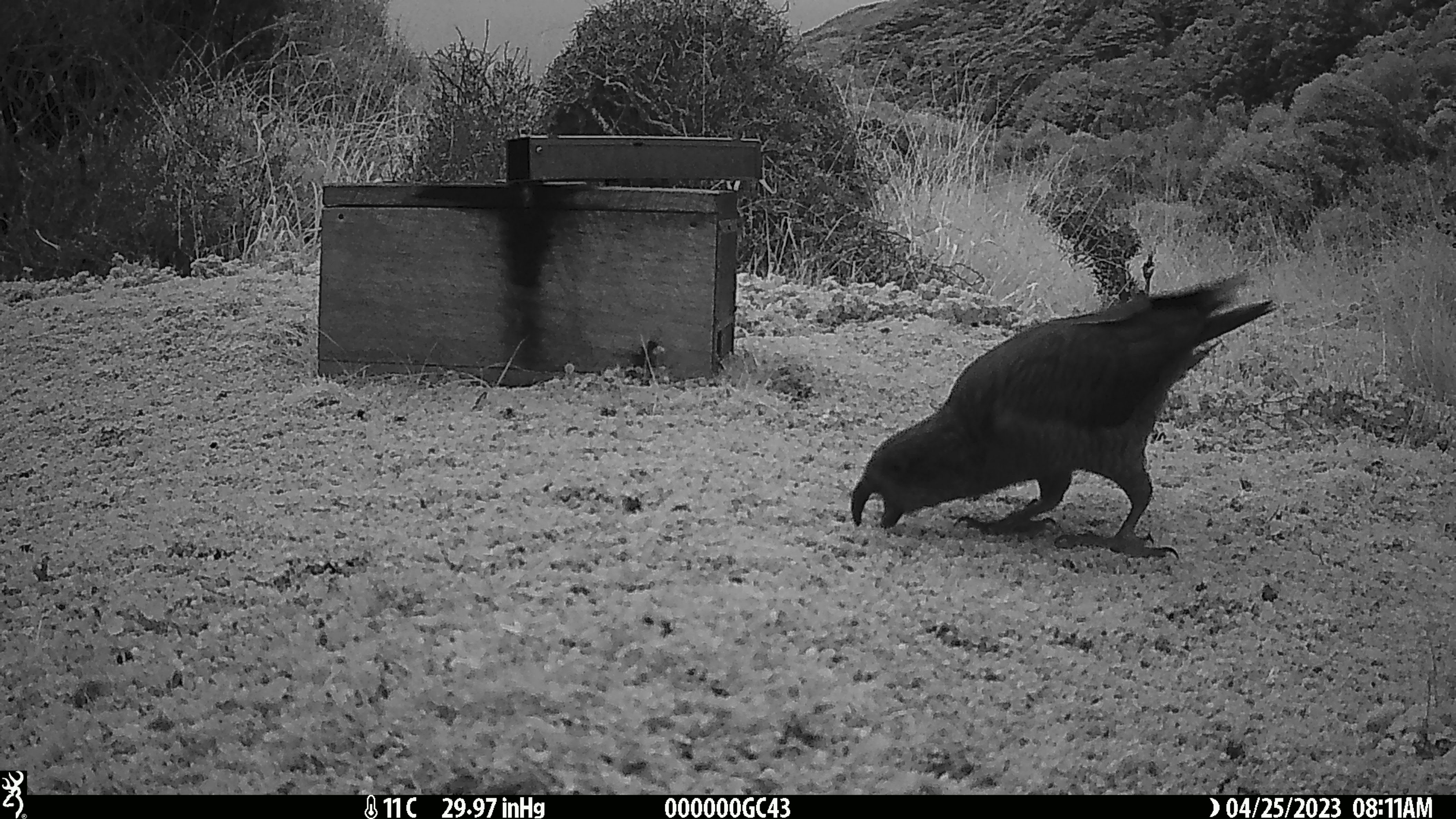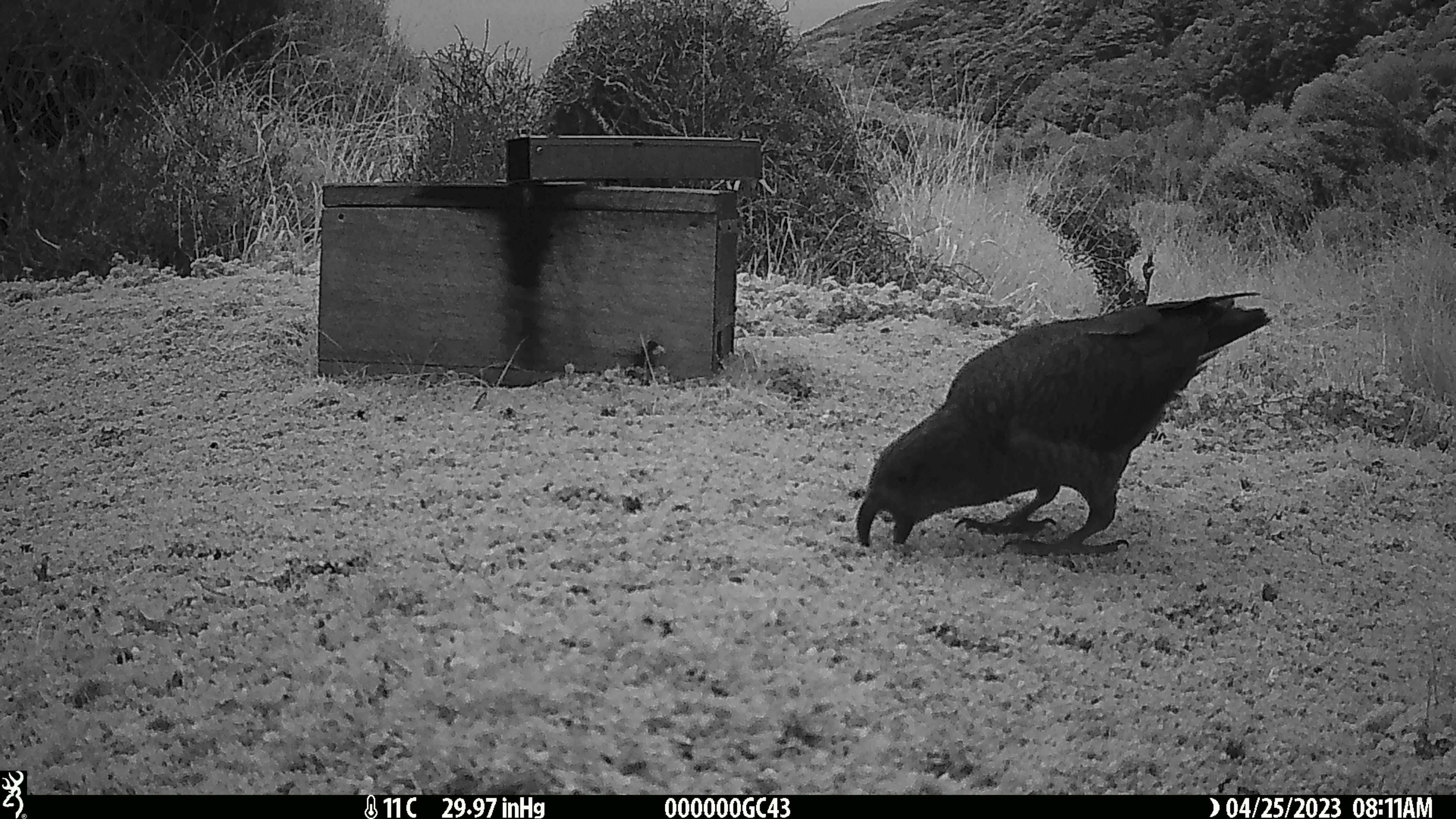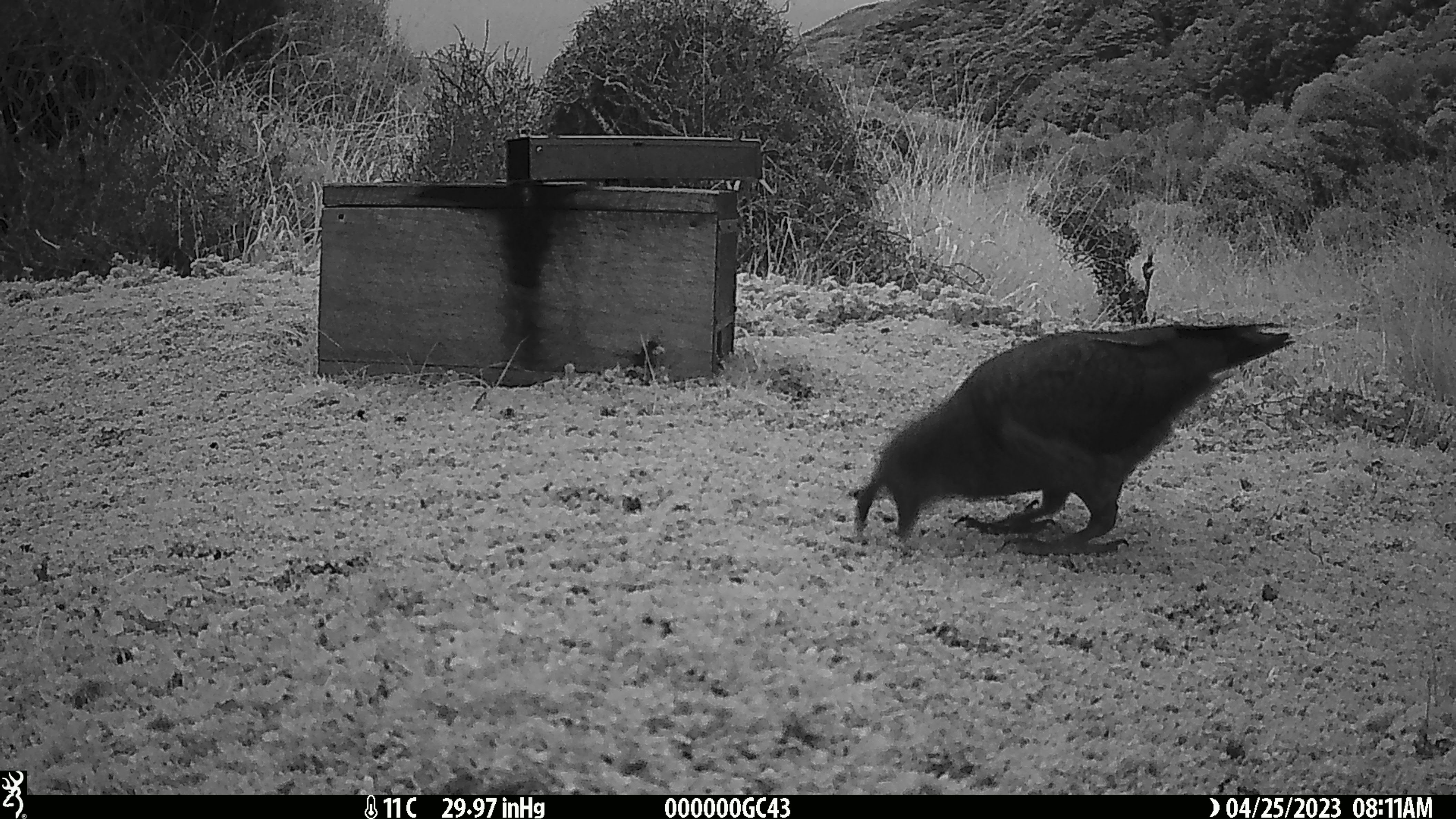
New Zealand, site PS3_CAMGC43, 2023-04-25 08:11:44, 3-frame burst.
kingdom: Animalia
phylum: Chordata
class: Aves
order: Psittaciformes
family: Strigopidae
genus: Nestor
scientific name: Nestor notabilis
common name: kea